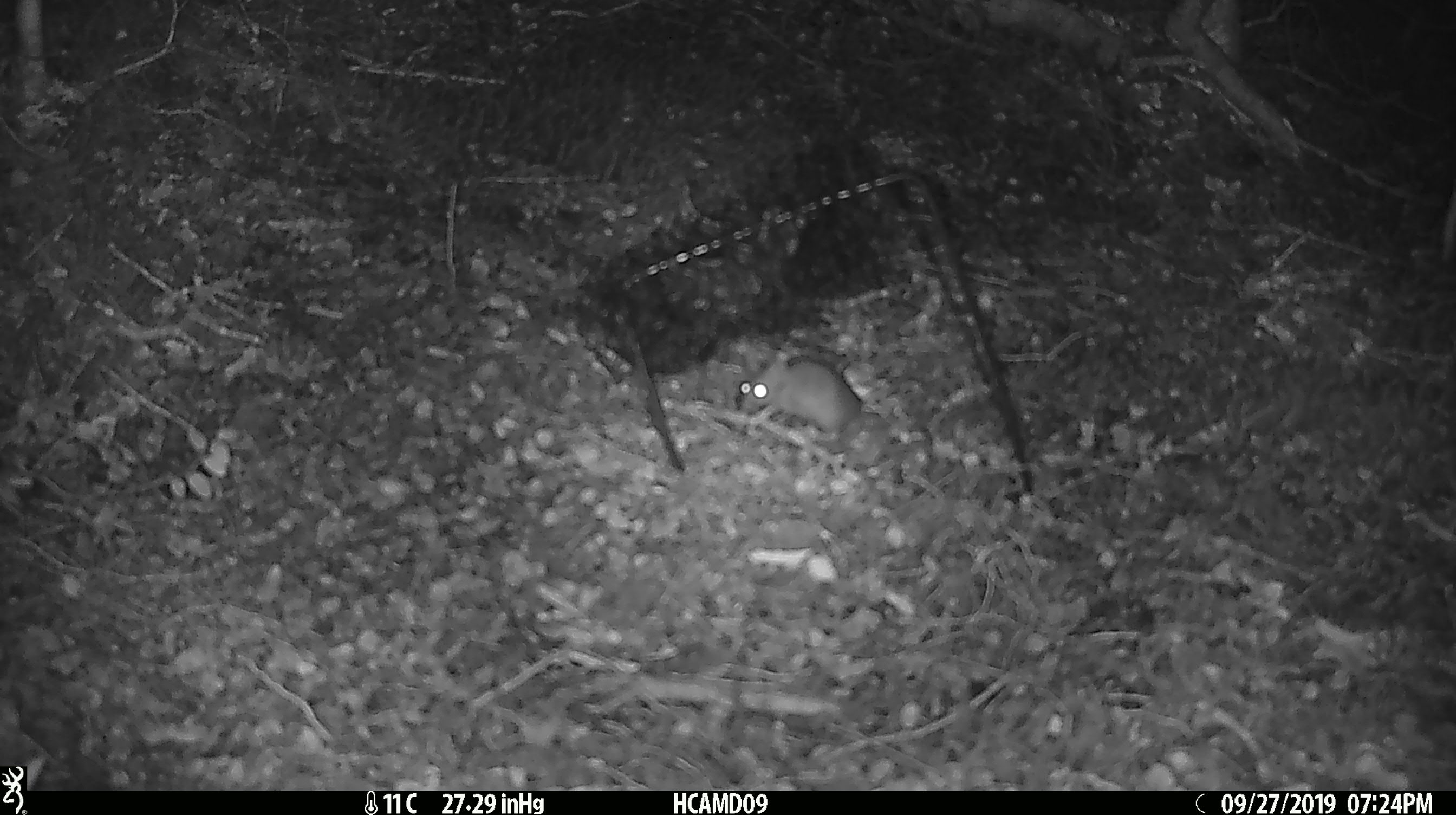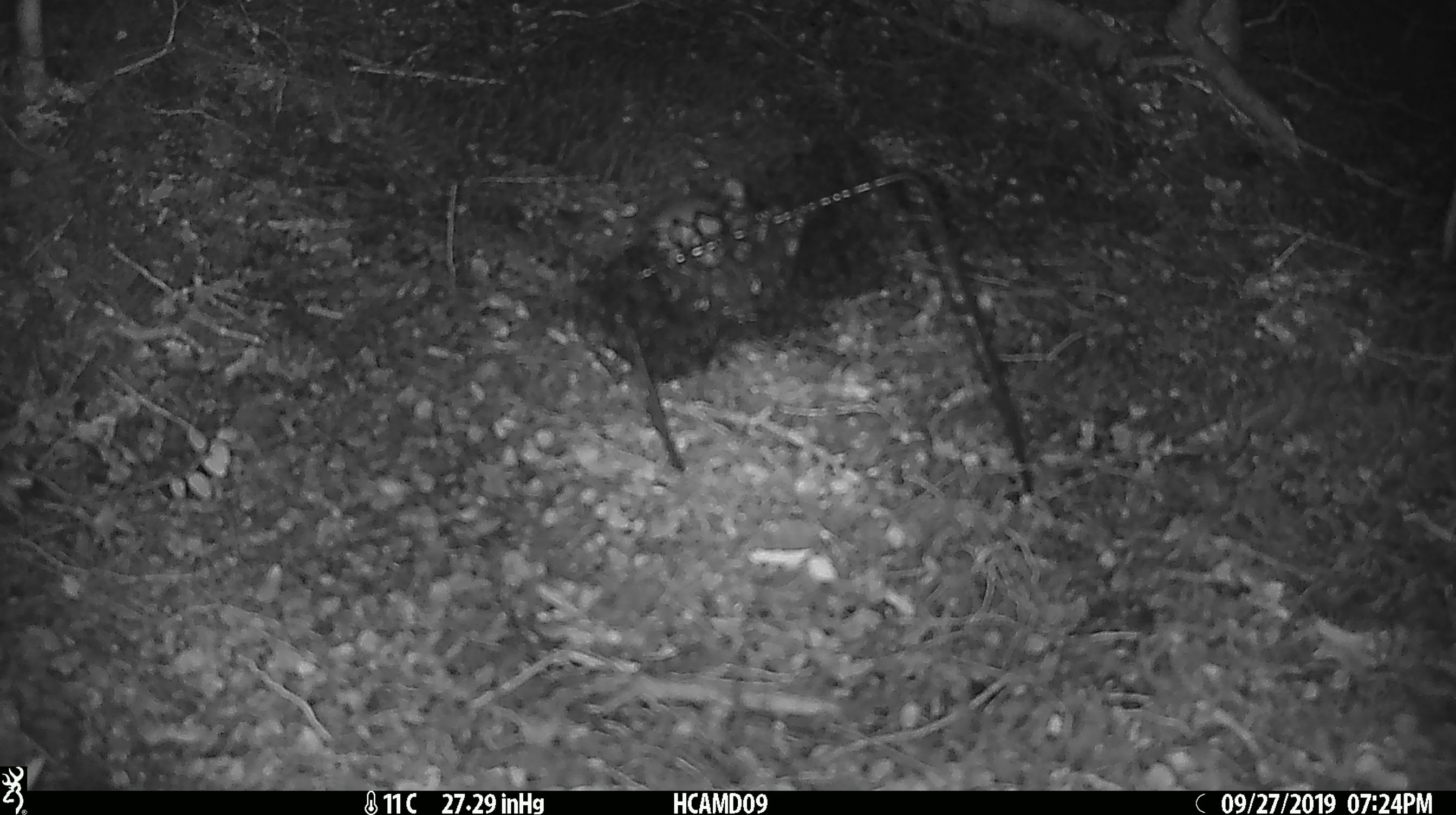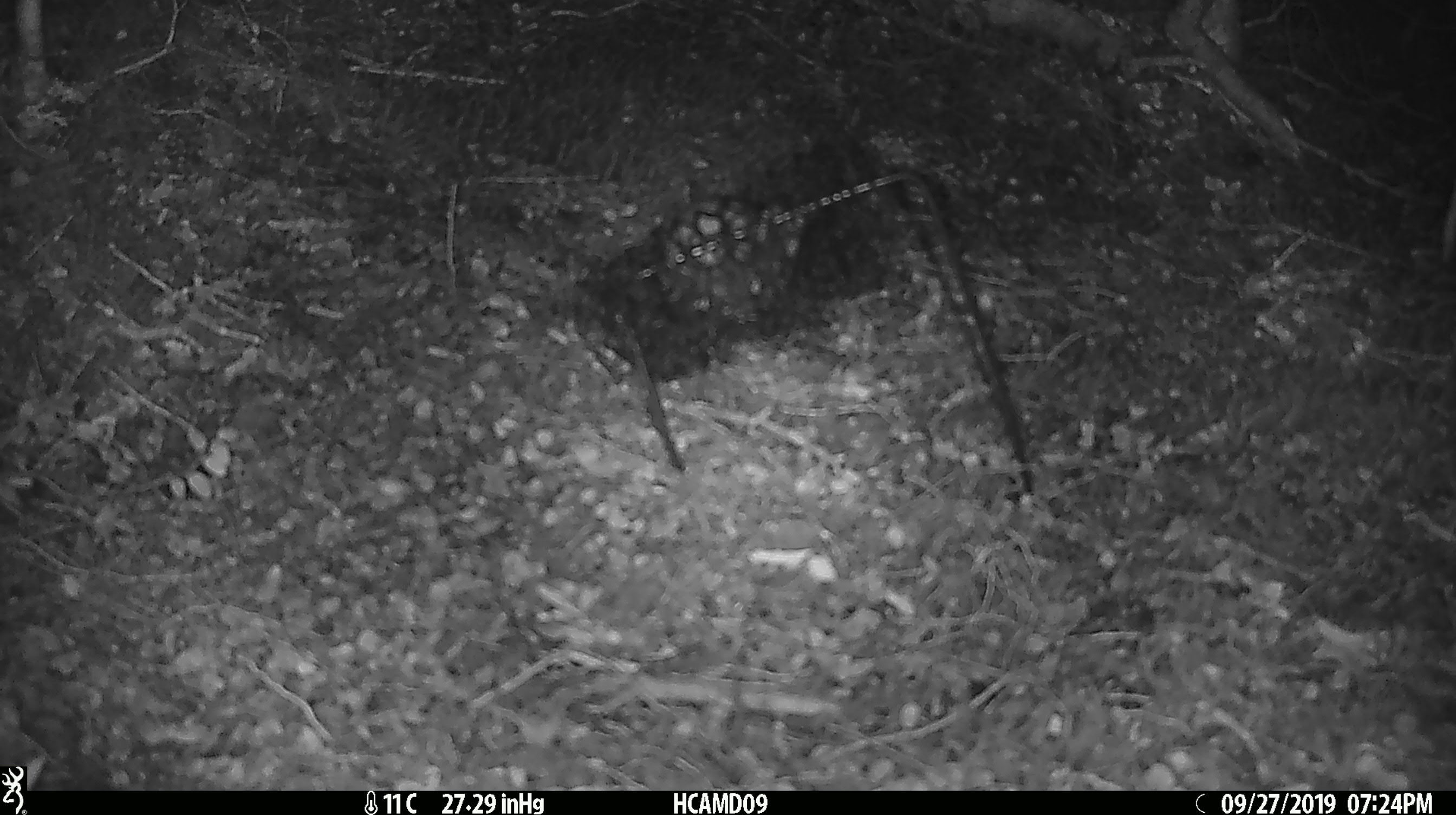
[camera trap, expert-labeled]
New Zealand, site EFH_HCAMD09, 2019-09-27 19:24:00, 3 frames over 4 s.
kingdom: Animalia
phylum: Chordata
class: Mammalia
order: Rodentia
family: Muridae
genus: Mus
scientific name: Mus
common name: mouse